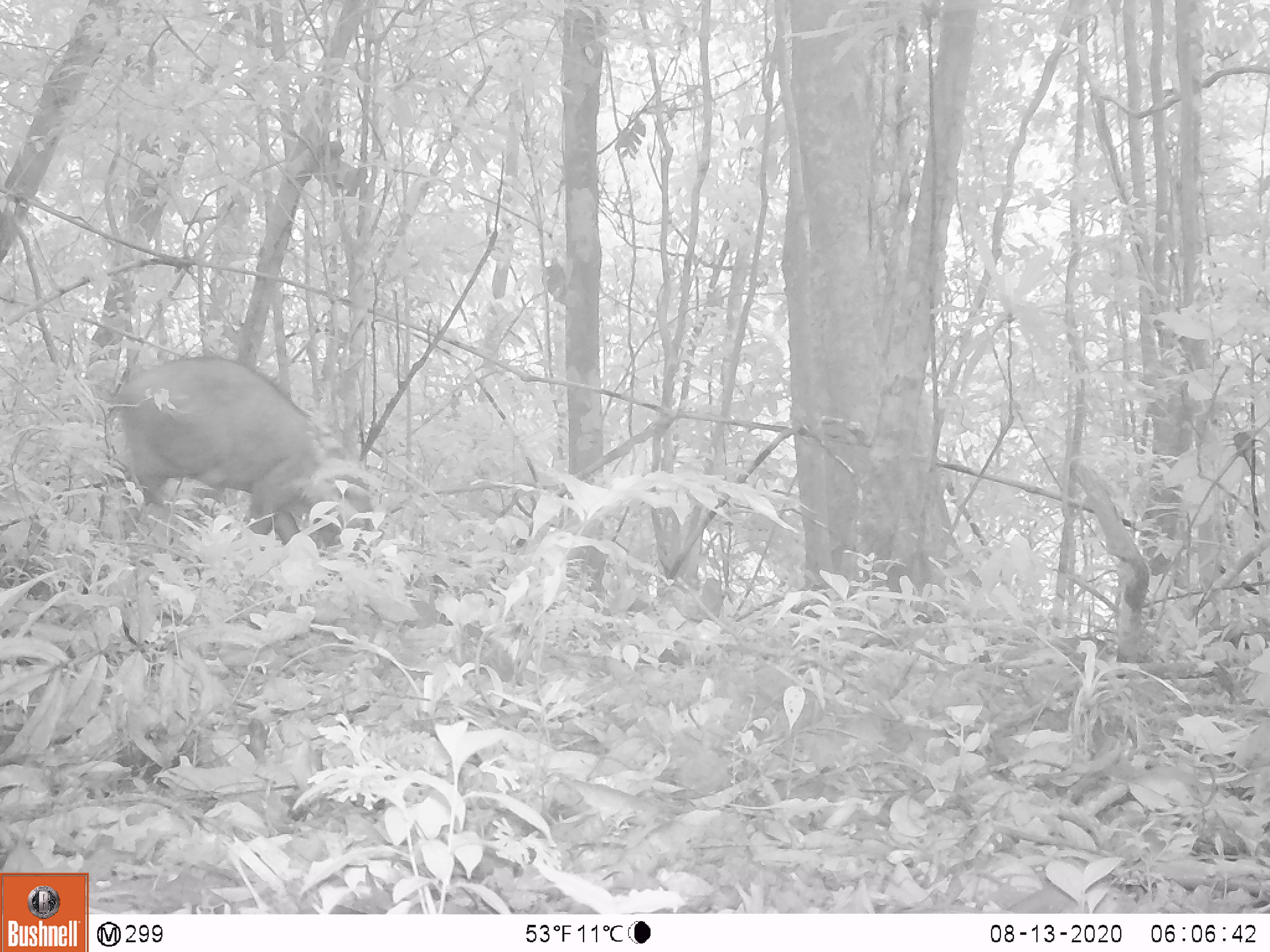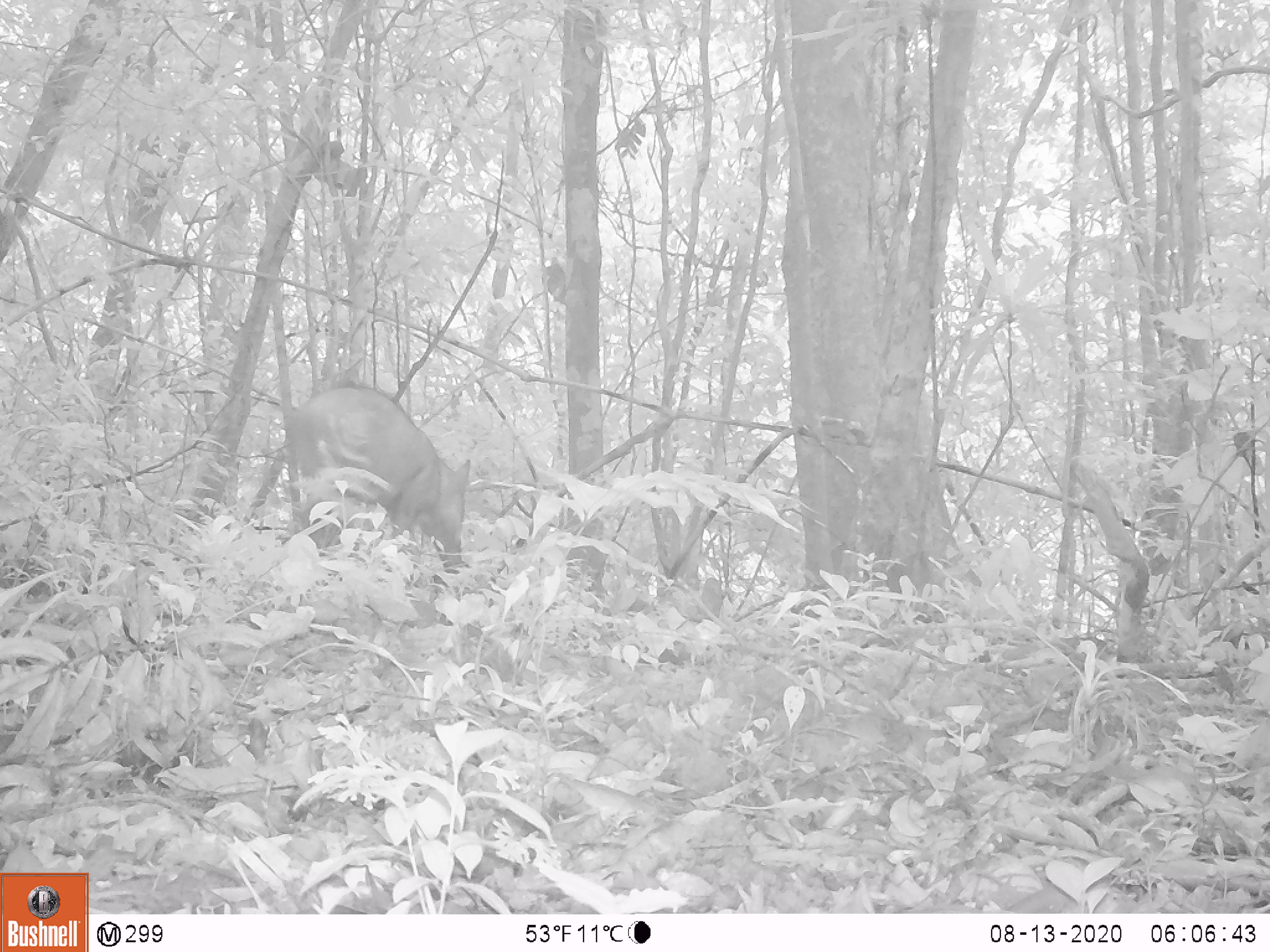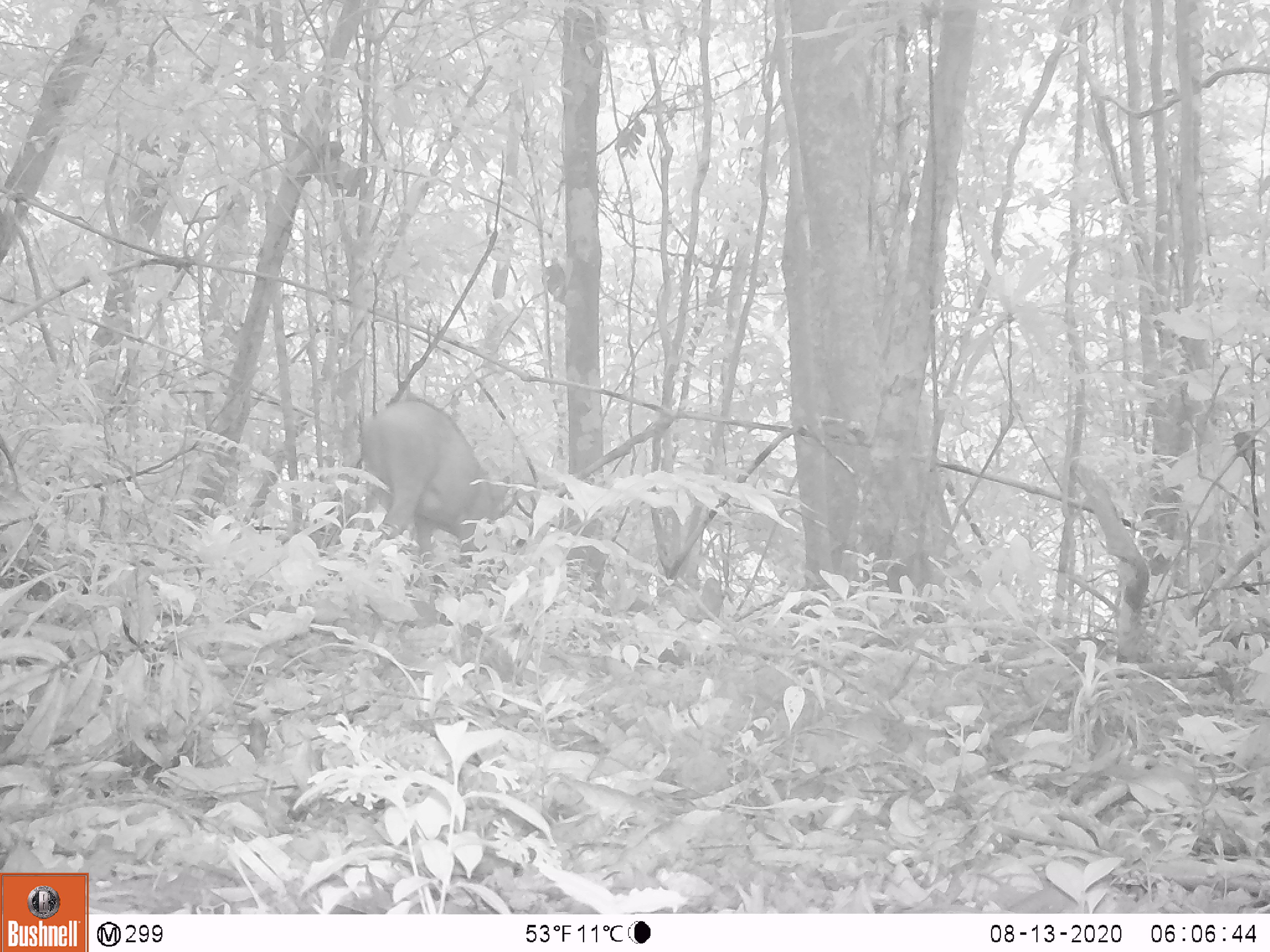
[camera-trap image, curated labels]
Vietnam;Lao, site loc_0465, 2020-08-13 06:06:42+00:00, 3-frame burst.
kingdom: Animalia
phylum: Chordata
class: Mammalia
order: Artiodactyla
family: Suidae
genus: Sus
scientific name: Sus scrofa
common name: eurasian wild pig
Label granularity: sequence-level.